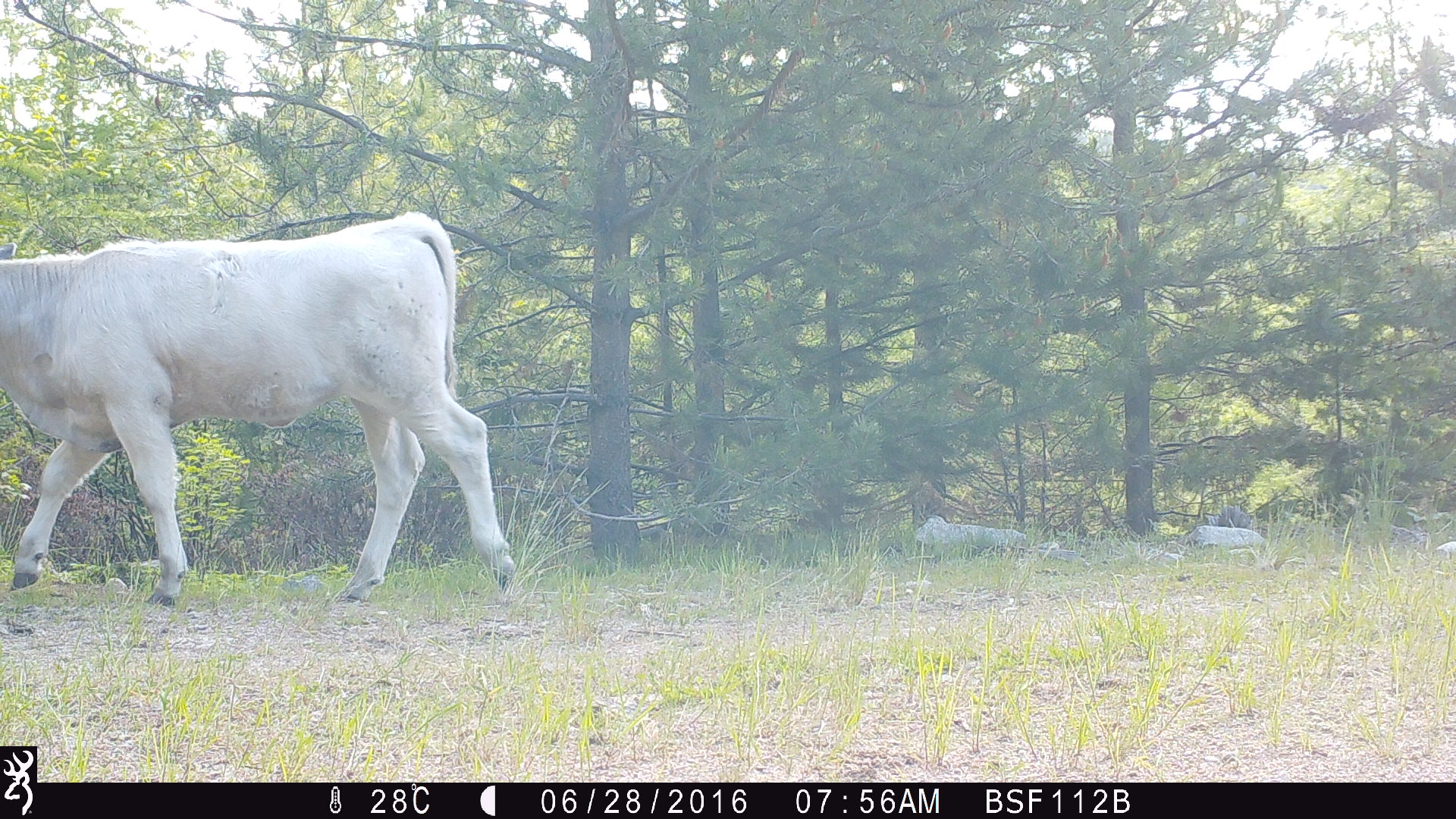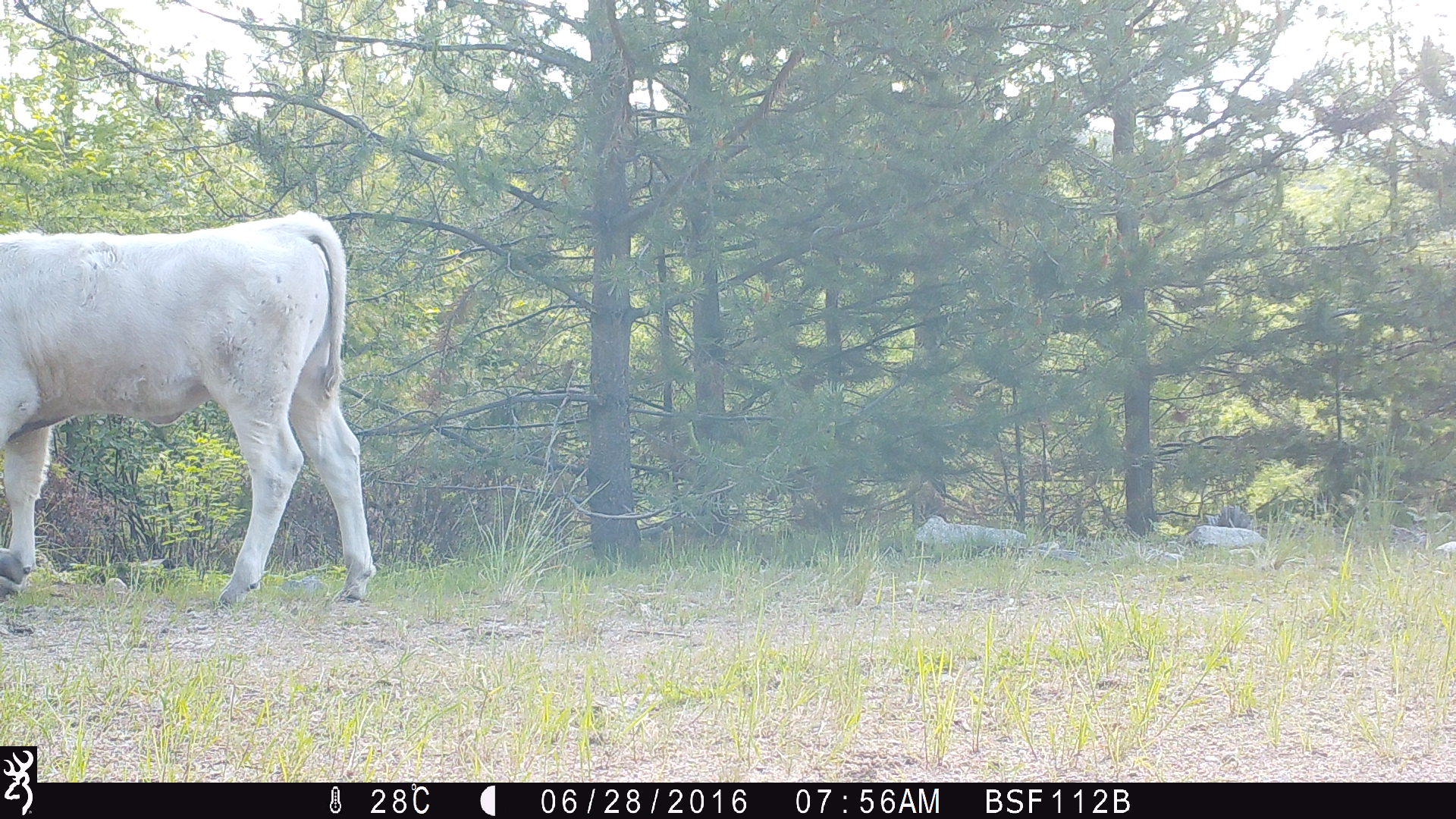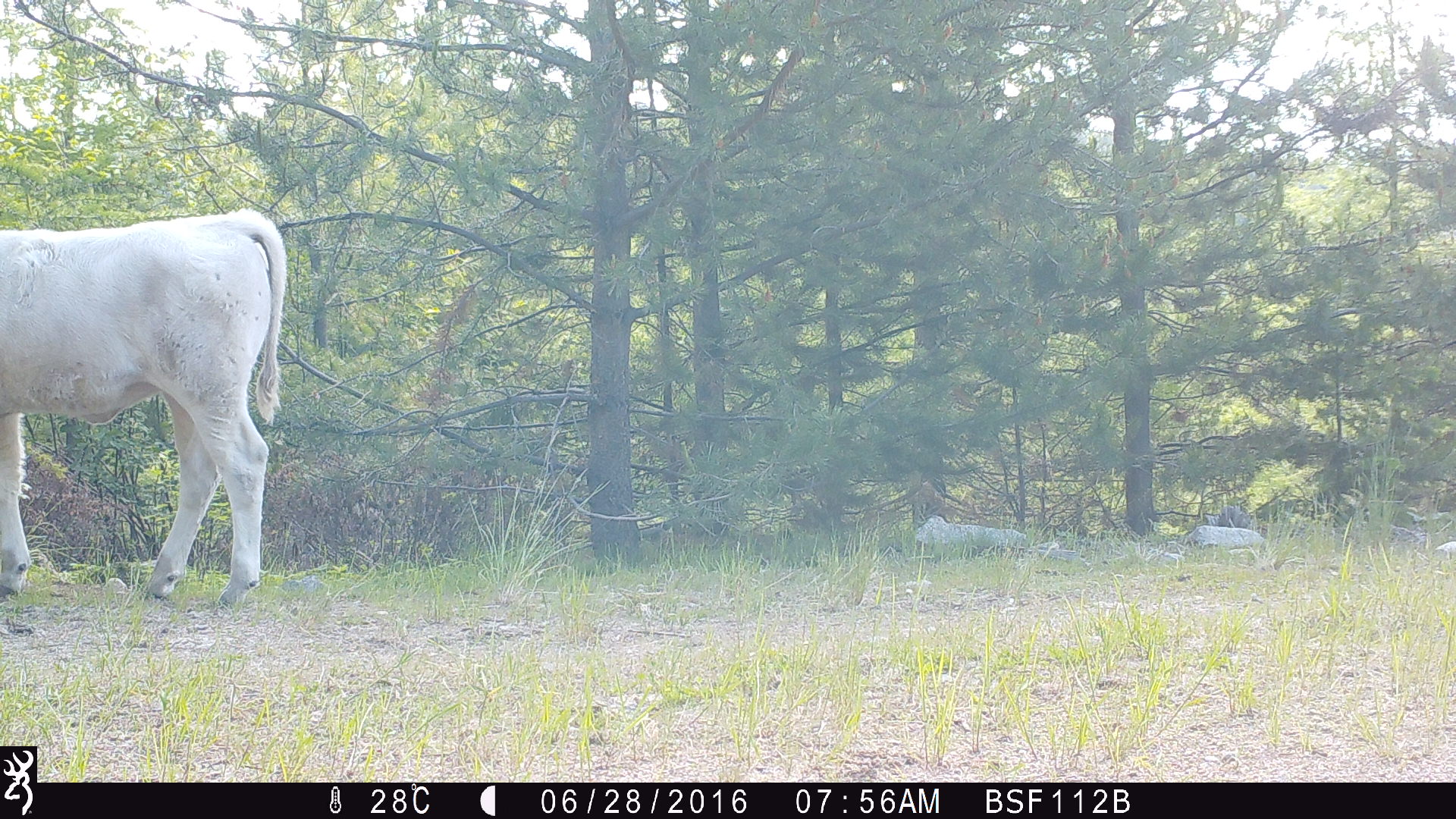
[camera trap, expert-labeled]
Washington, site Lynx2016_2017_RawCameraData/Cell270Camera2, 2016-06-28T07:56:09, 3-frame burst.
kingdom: Animalia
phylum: Chordata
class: Mammalia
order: Artiodactyla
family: Bovidae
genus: Bos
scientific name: Bos taurus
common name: domestic cattle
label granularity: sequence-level